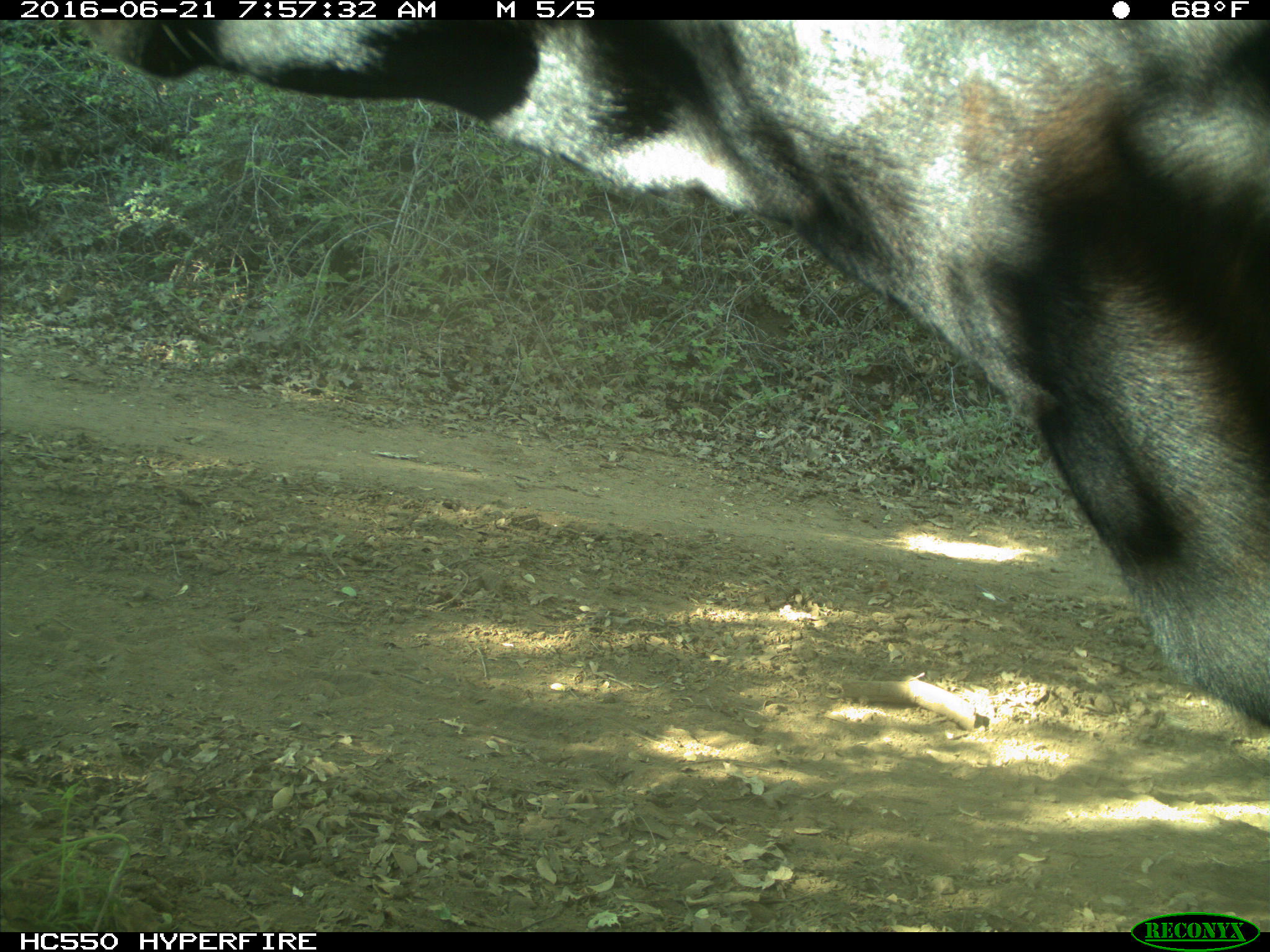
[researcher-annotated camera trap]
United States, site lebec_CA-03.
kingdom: Animalia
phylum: Chordata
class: Mammalia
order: Artiodactyla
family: Bovidae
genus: Bos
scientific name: Bos taurus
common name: domestic cow